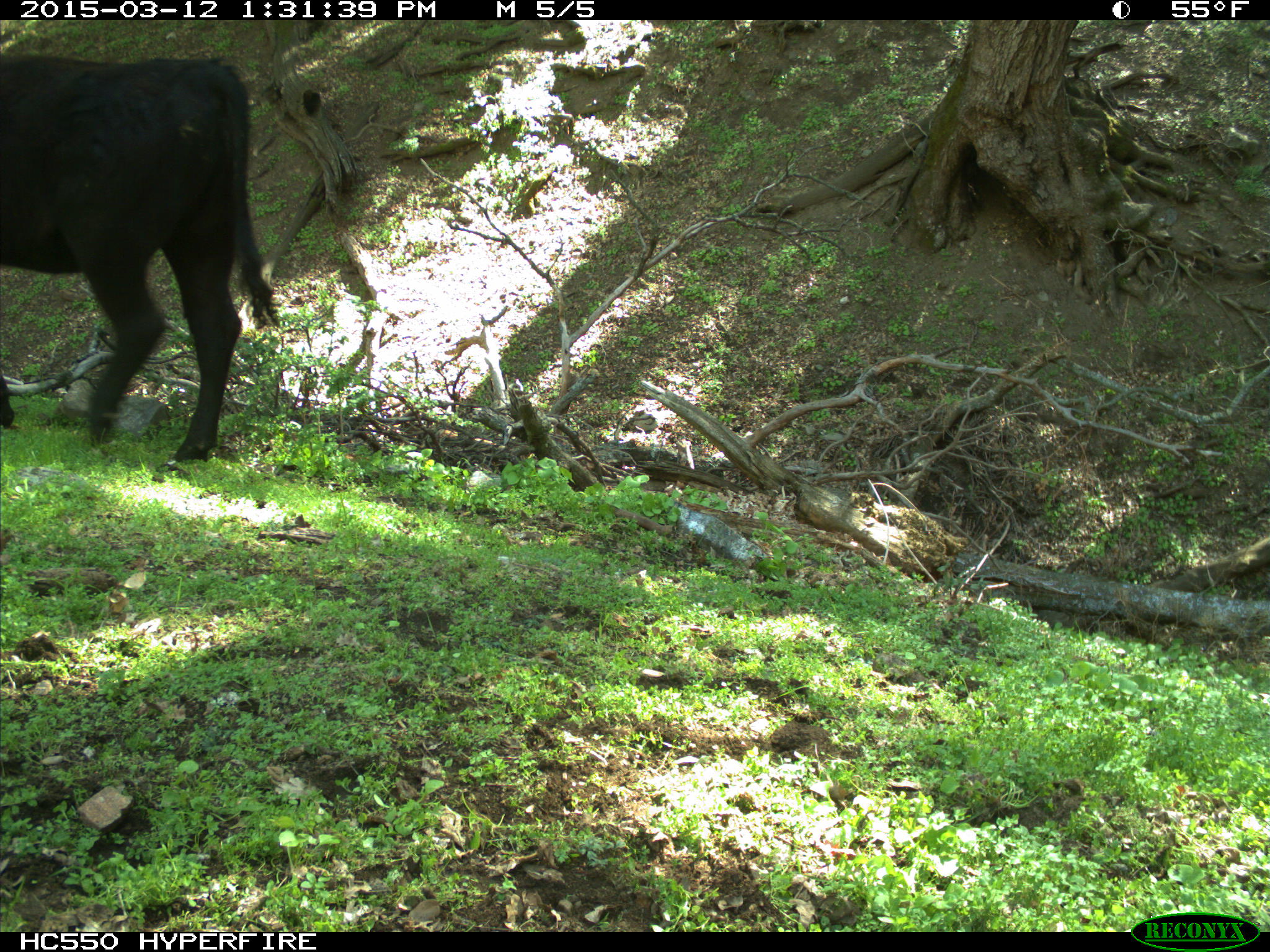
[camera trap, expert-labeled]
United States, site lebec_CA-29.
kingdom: Animalia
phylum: Chordata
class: Mammalia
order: Artiodactyla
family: Bovidae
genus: Bos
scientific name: Bos taurus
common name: domestic cow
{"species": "Bos taurus (domestic cow)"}